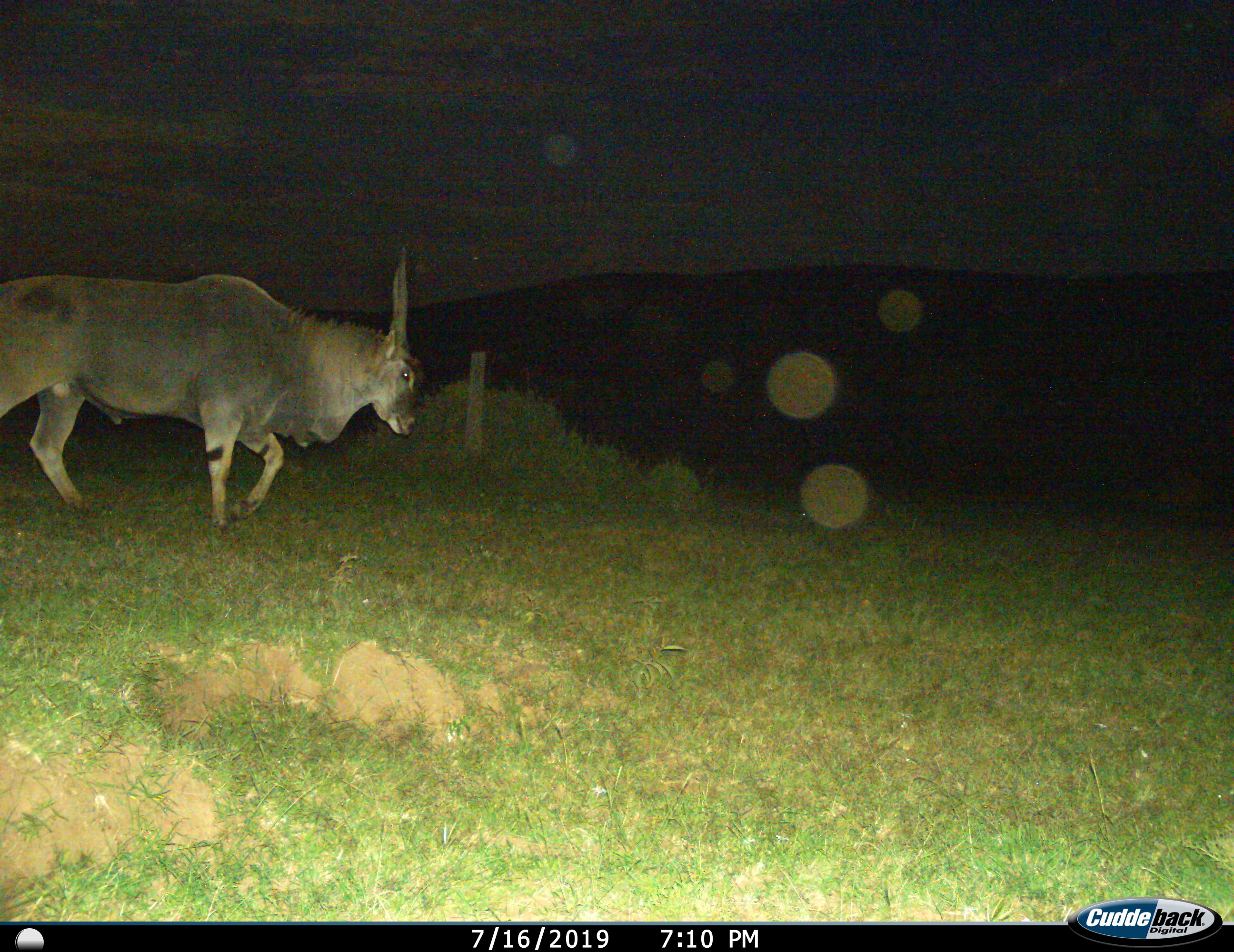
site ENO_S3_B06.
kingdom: Animalia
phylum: Chordata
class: Mammalia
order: Artiodactyla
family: Bovidae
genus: Tragelaphus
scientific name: Tragelaphus oryx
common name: eland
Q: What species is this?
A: Eland (Tragelaphus oryx).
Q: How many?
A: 1.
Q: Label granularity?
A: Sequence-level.